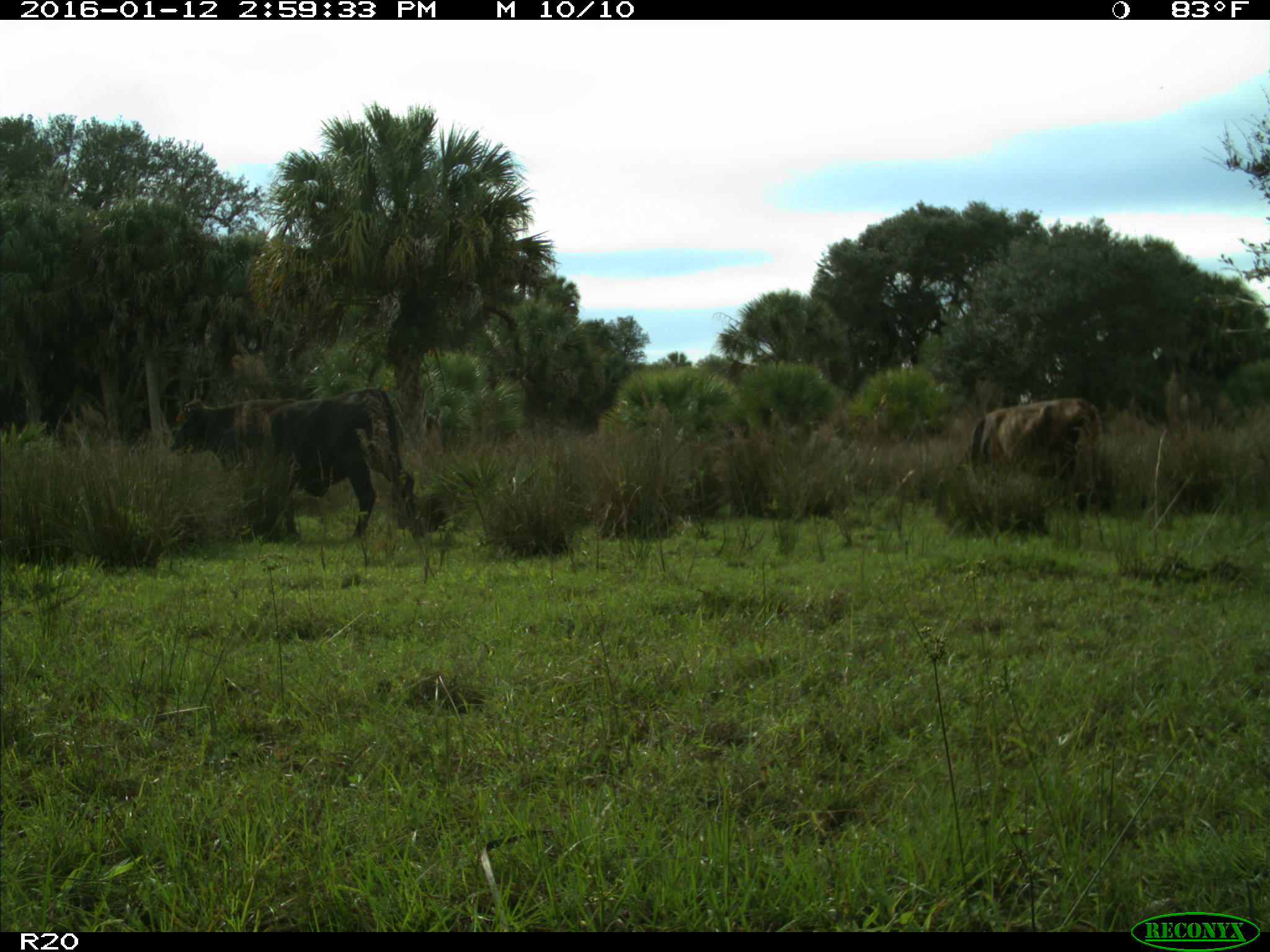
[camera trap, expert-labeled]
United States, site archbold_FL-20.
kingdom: Animalia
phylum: Chordata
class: Mammalia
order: Artiodactyla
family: Bovidae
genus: Bos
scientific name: Bos taurus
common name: domestic cow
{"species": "Bos taurus (domestic cow)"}